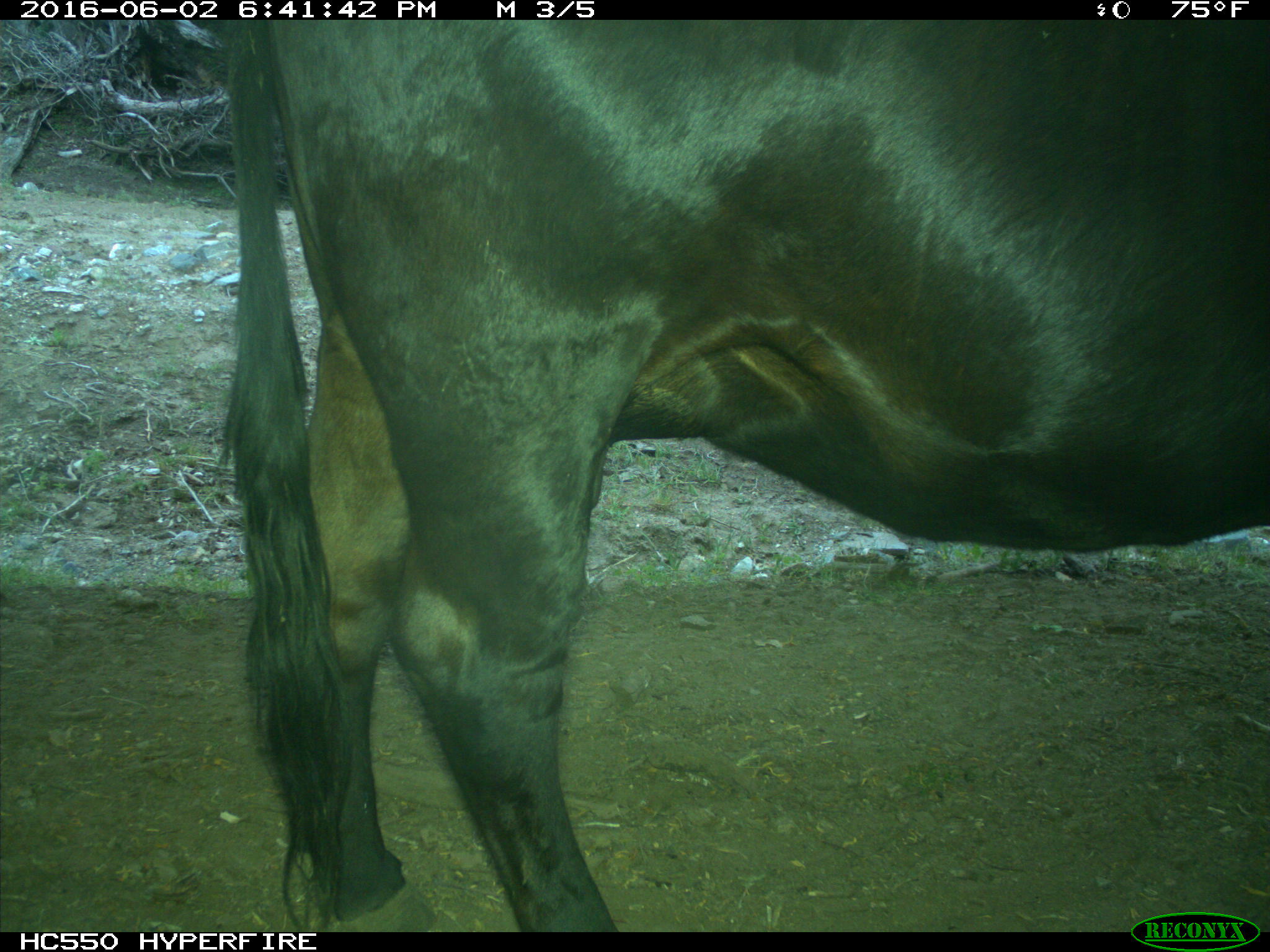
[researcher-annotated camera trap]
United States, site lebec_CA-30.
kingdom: Animalia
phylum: Chordata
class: Mammalia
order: Artiodactyla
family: Bovidae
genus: Bos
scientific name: Bos taurus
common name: domestic cow